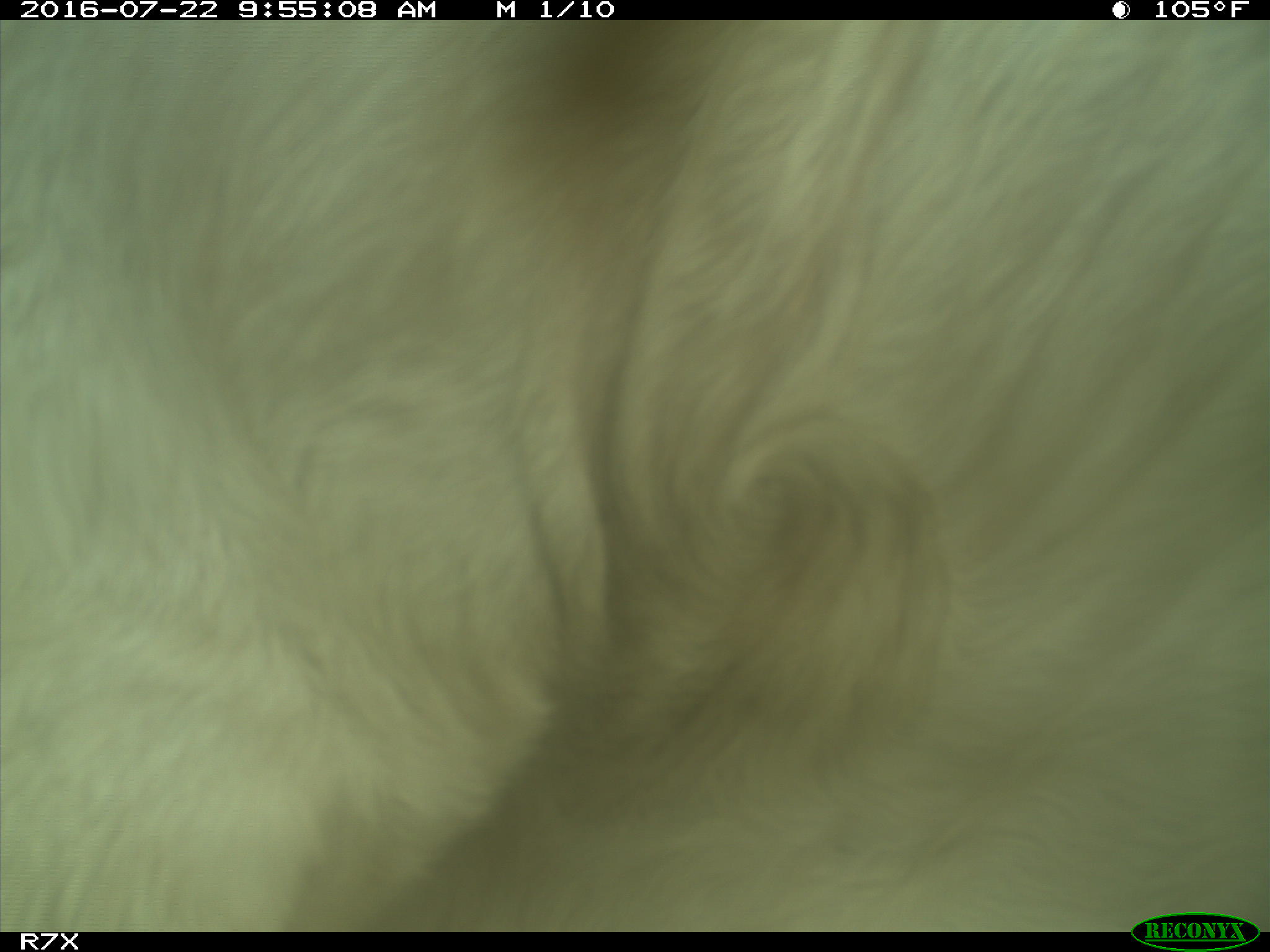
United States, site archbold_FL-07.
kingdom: Animalia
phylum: Chordata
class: Mammalia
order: Artiodactyla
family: Bovidae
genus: Bos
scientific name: Bos taurus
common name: domestic cow